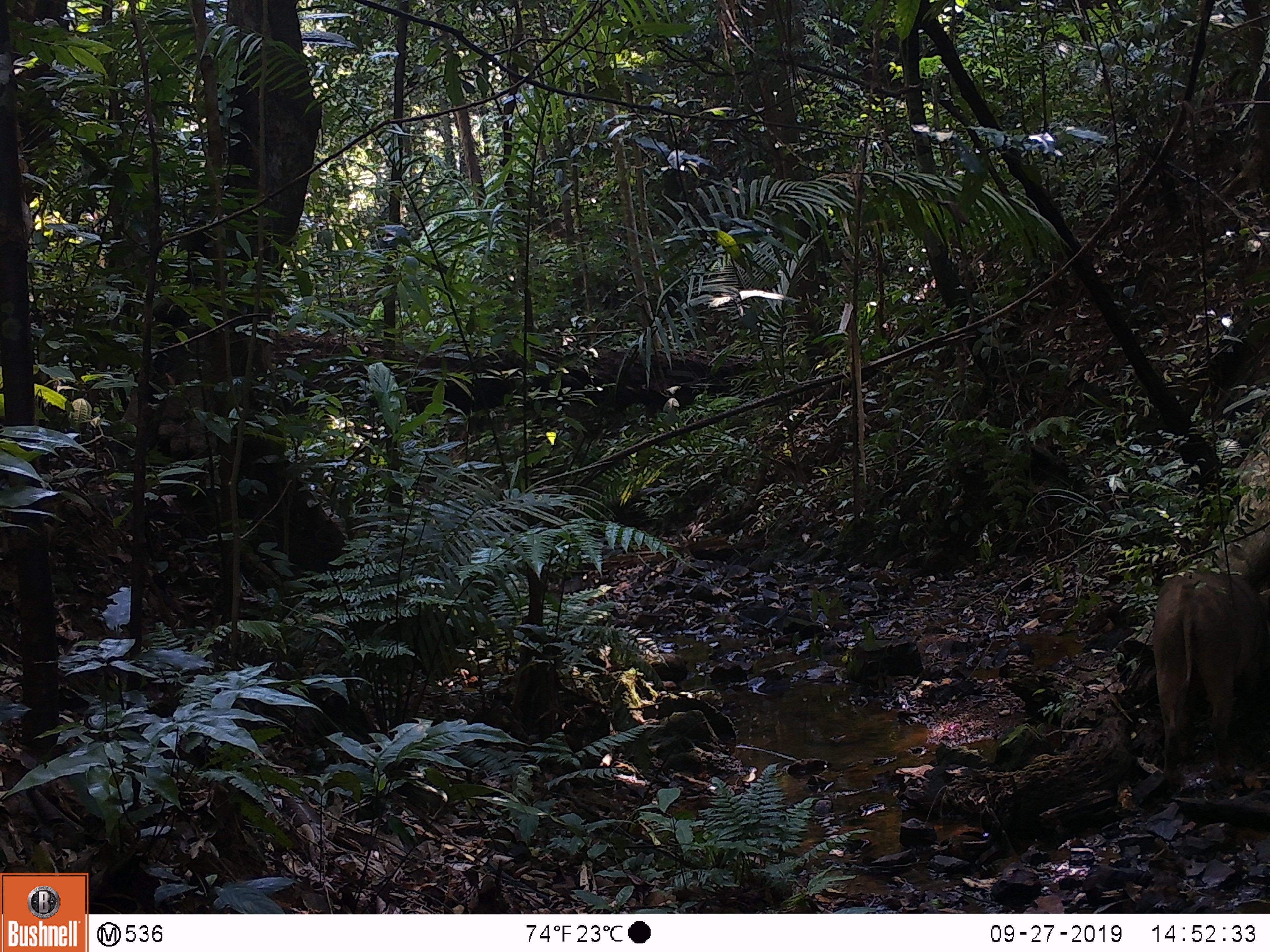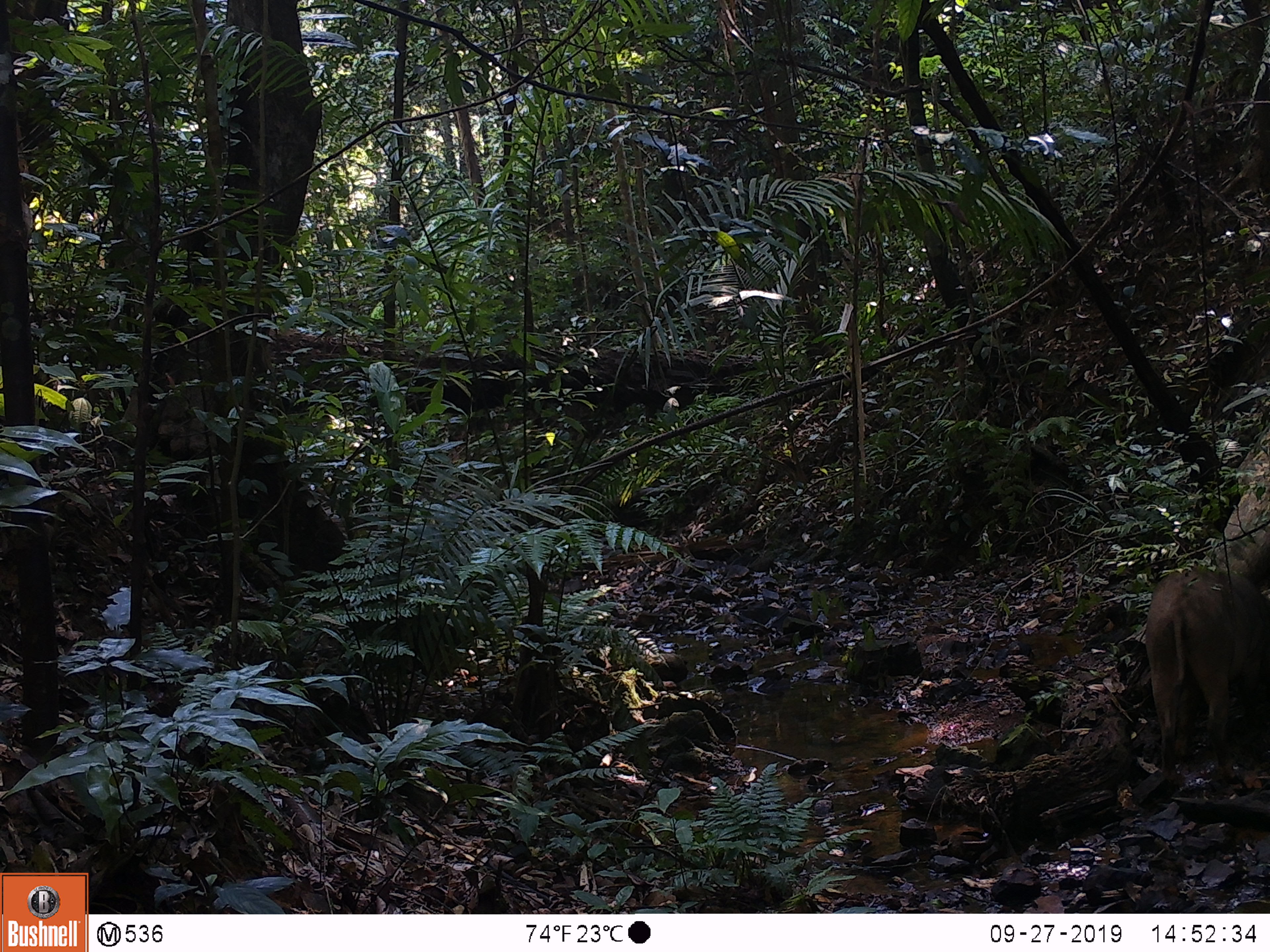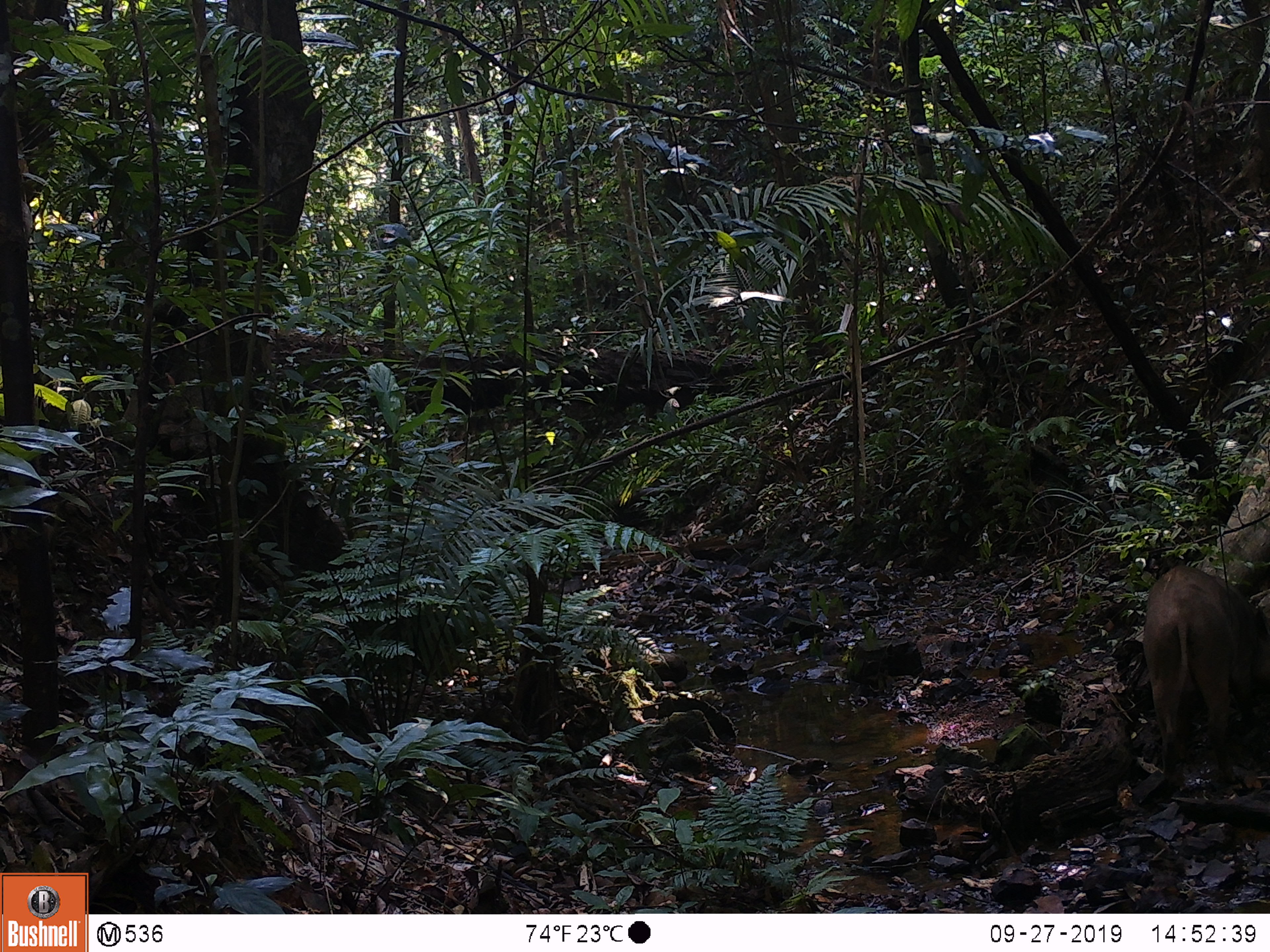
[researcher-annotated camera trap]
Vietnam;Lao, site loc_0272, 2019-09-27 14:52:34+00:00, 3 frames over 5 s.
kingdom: Animalia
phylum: Chordata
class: Mammalia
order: Artiodactyla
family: Suidae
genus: Sus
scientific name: Sus scrofa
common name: eurasian wild pig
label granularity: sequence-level